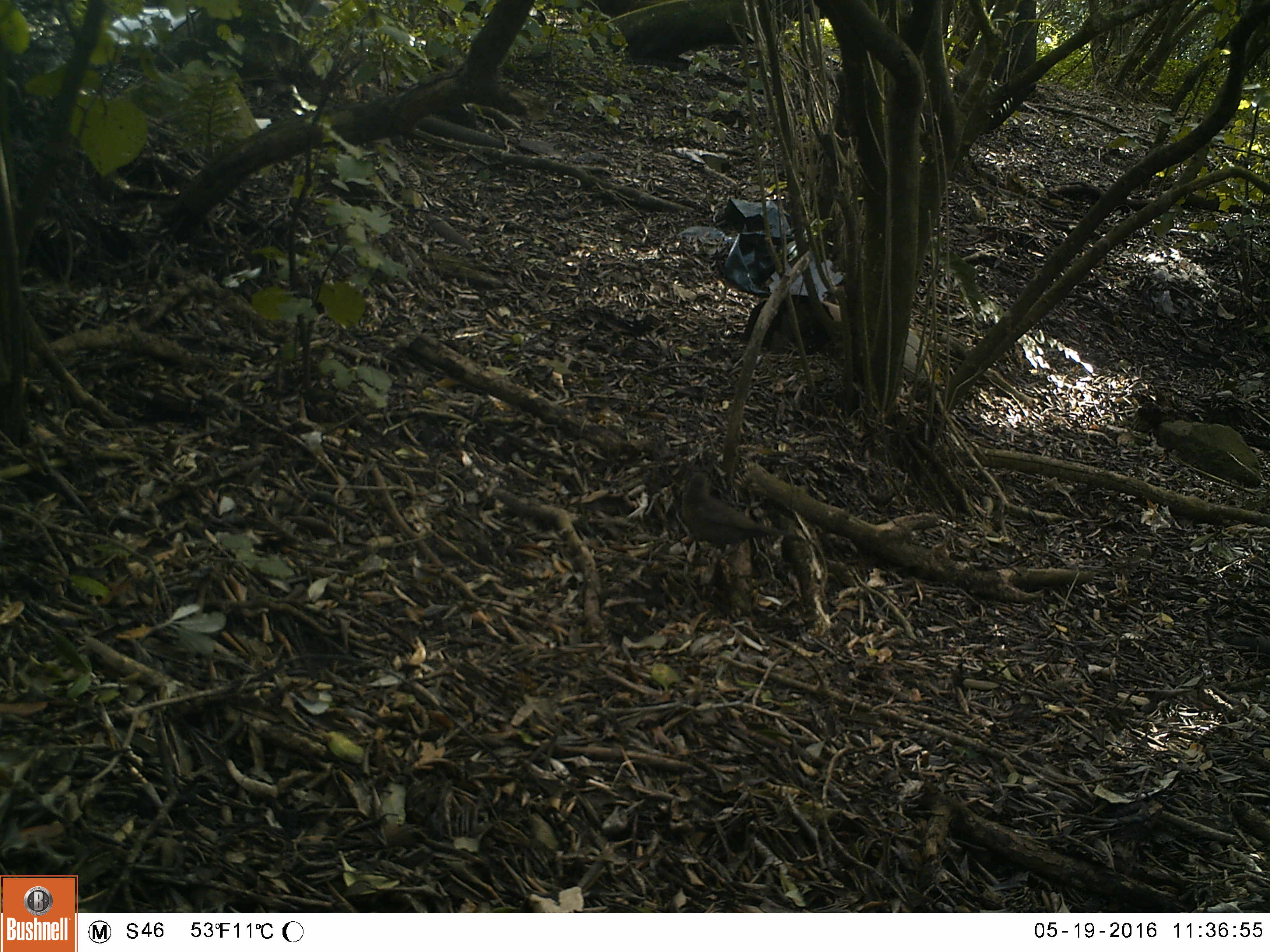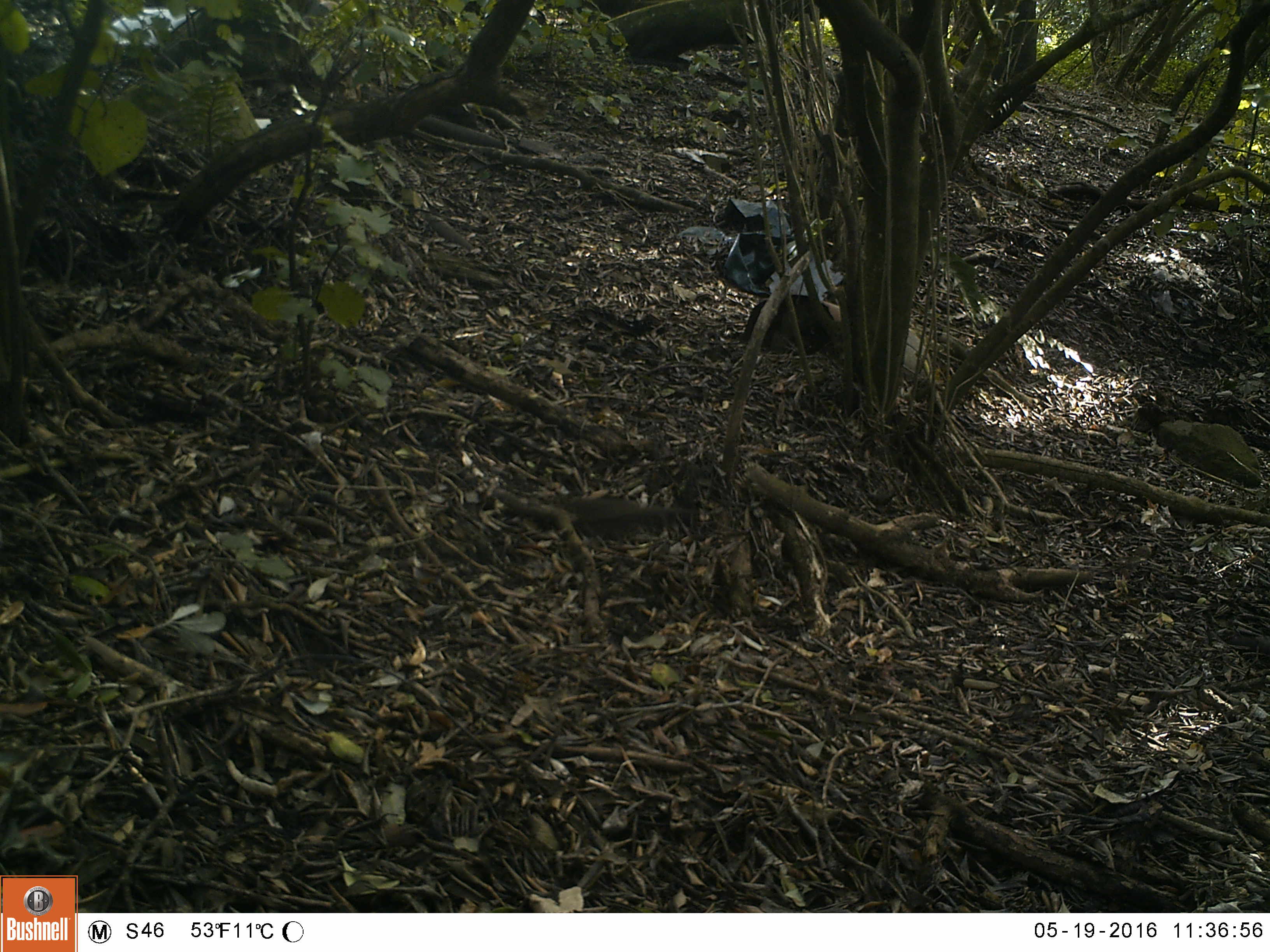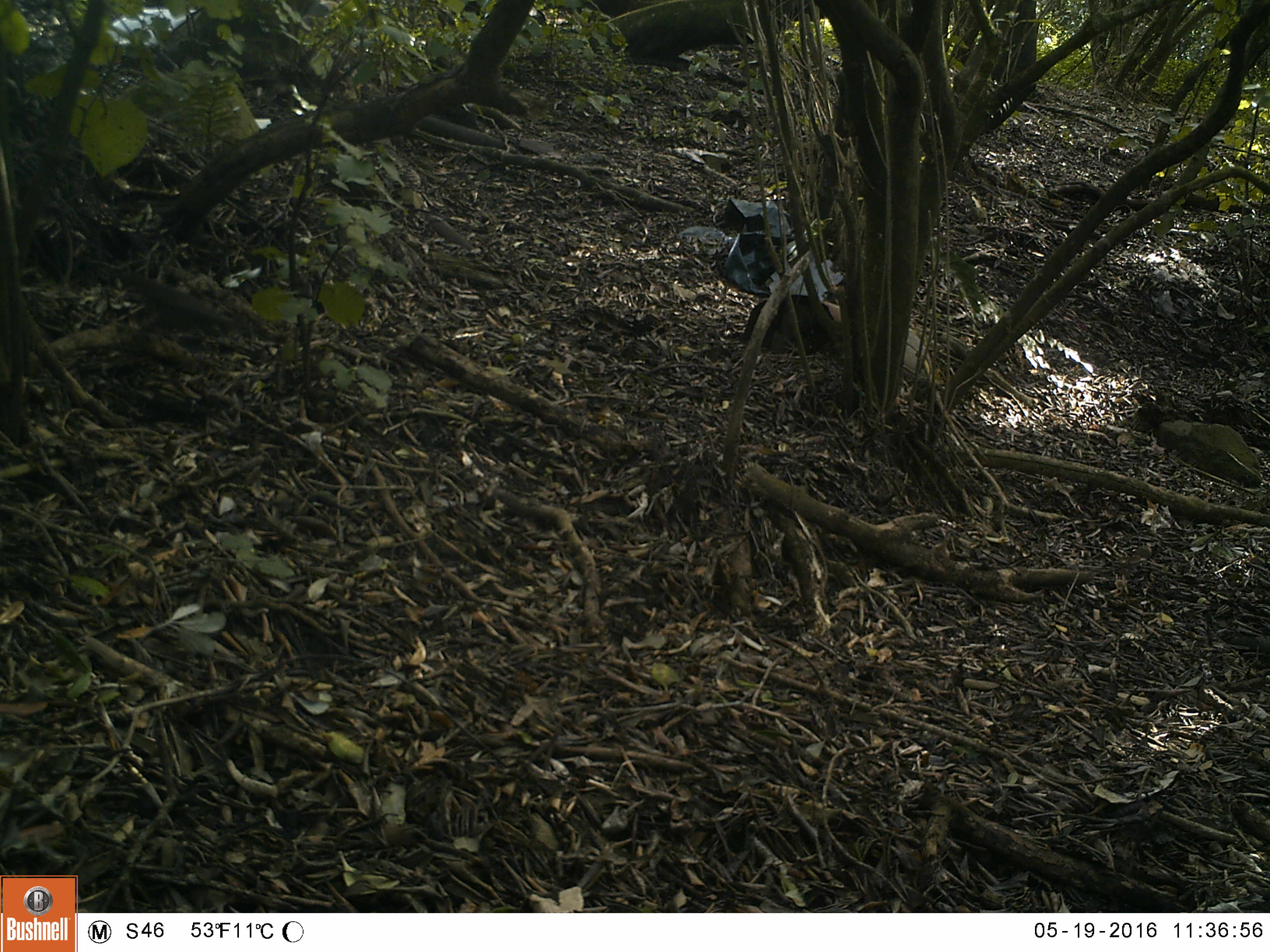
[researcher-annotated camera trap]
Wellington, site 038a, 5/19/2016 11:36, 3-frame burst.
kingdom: Animalia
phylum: Chordata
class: Aves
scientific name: Aves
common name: bird